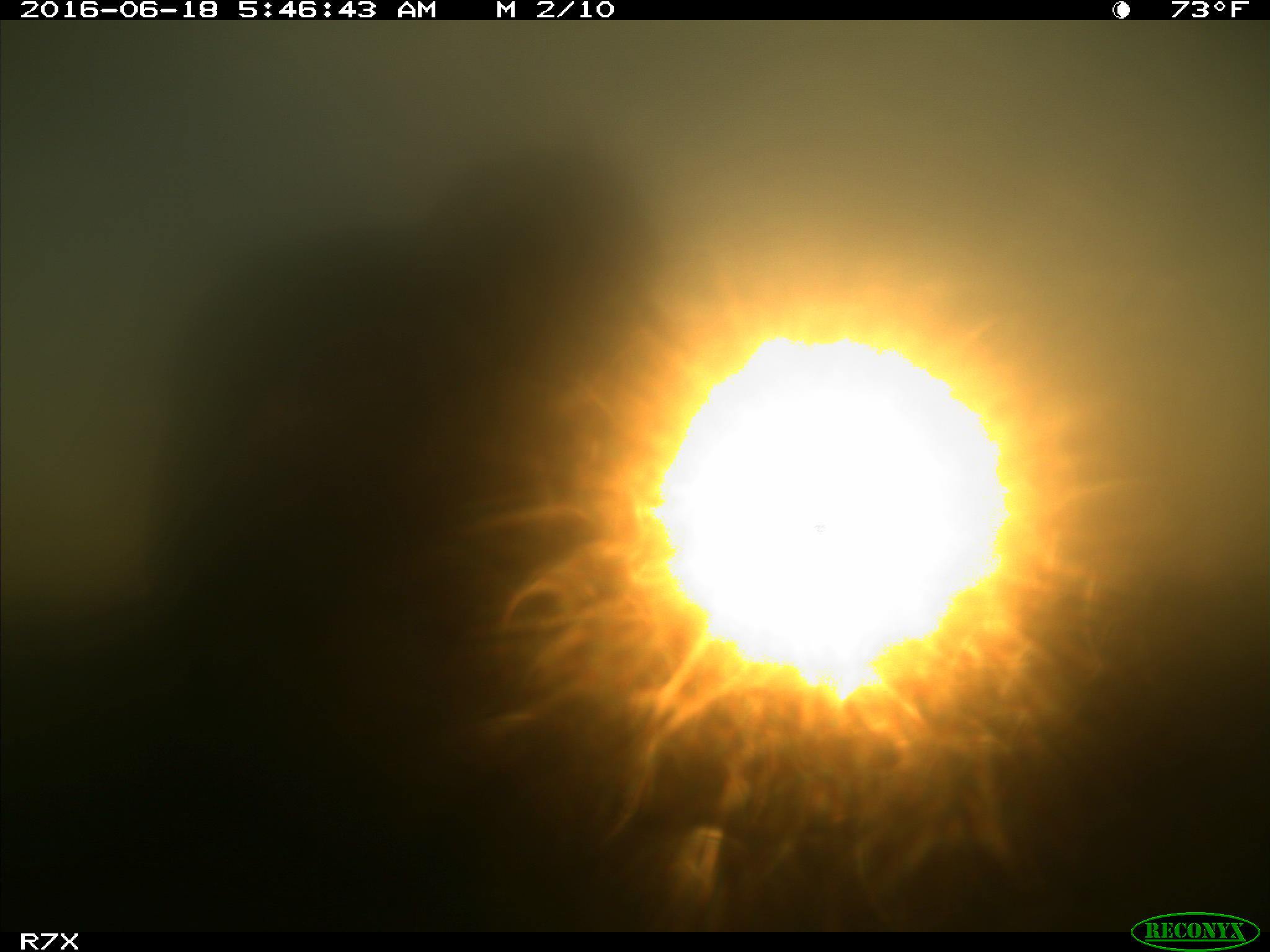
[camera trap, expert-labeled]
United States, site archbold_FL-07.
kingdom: Animalia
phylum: Chordata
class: Mammalia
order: Artiodactyla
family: Bovidae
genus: Bos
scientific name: Bos taurus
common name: domestic cow